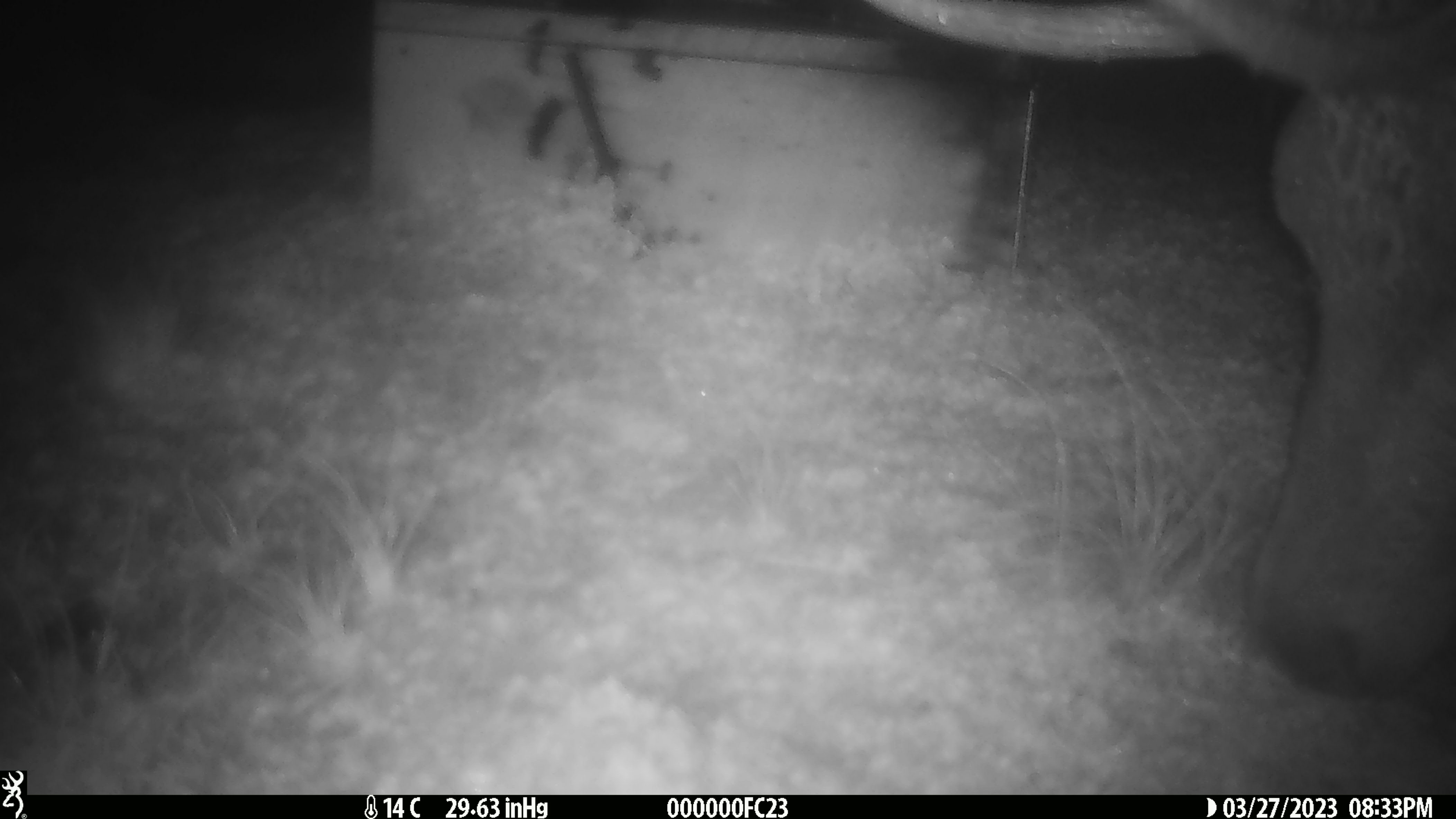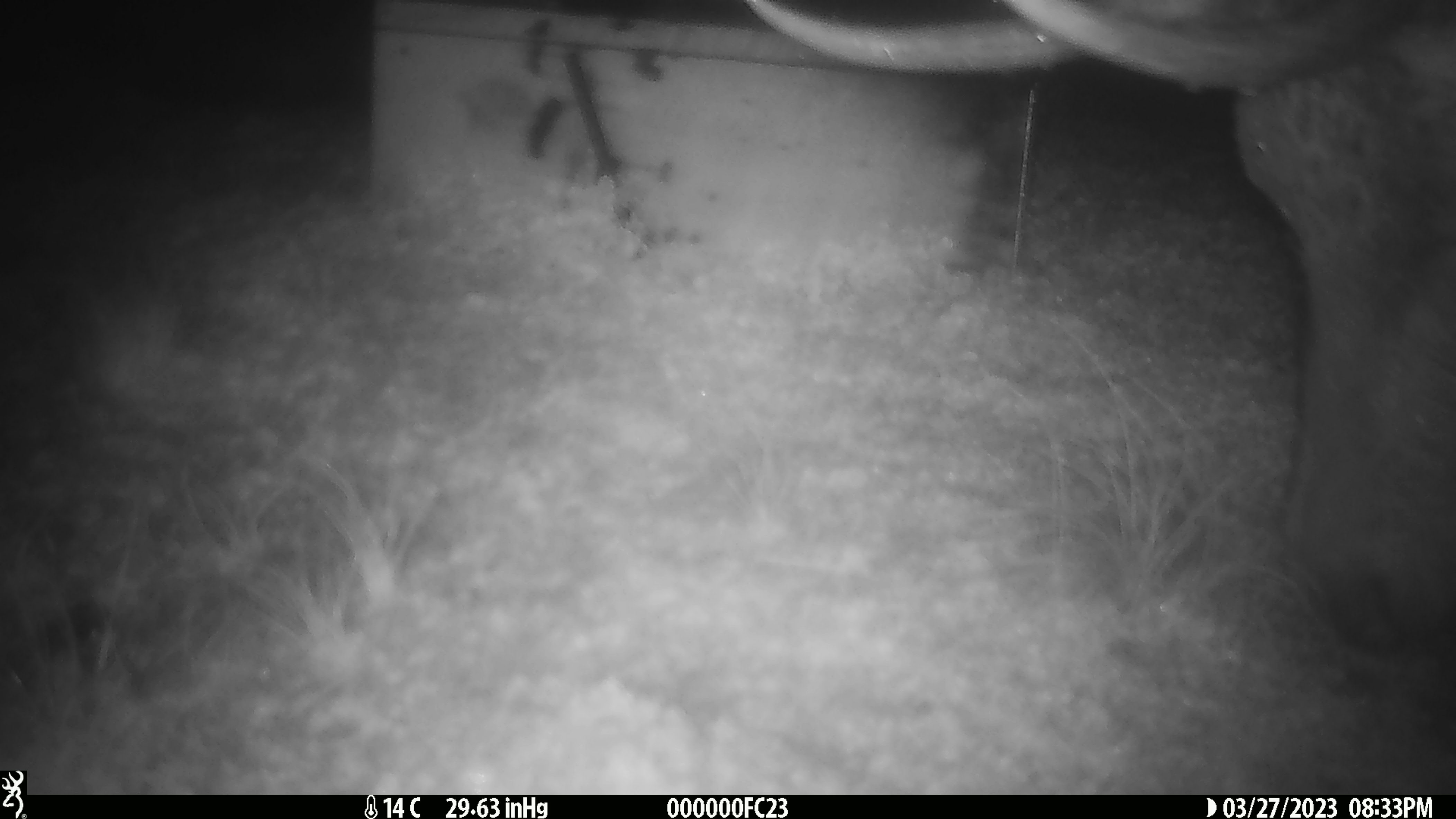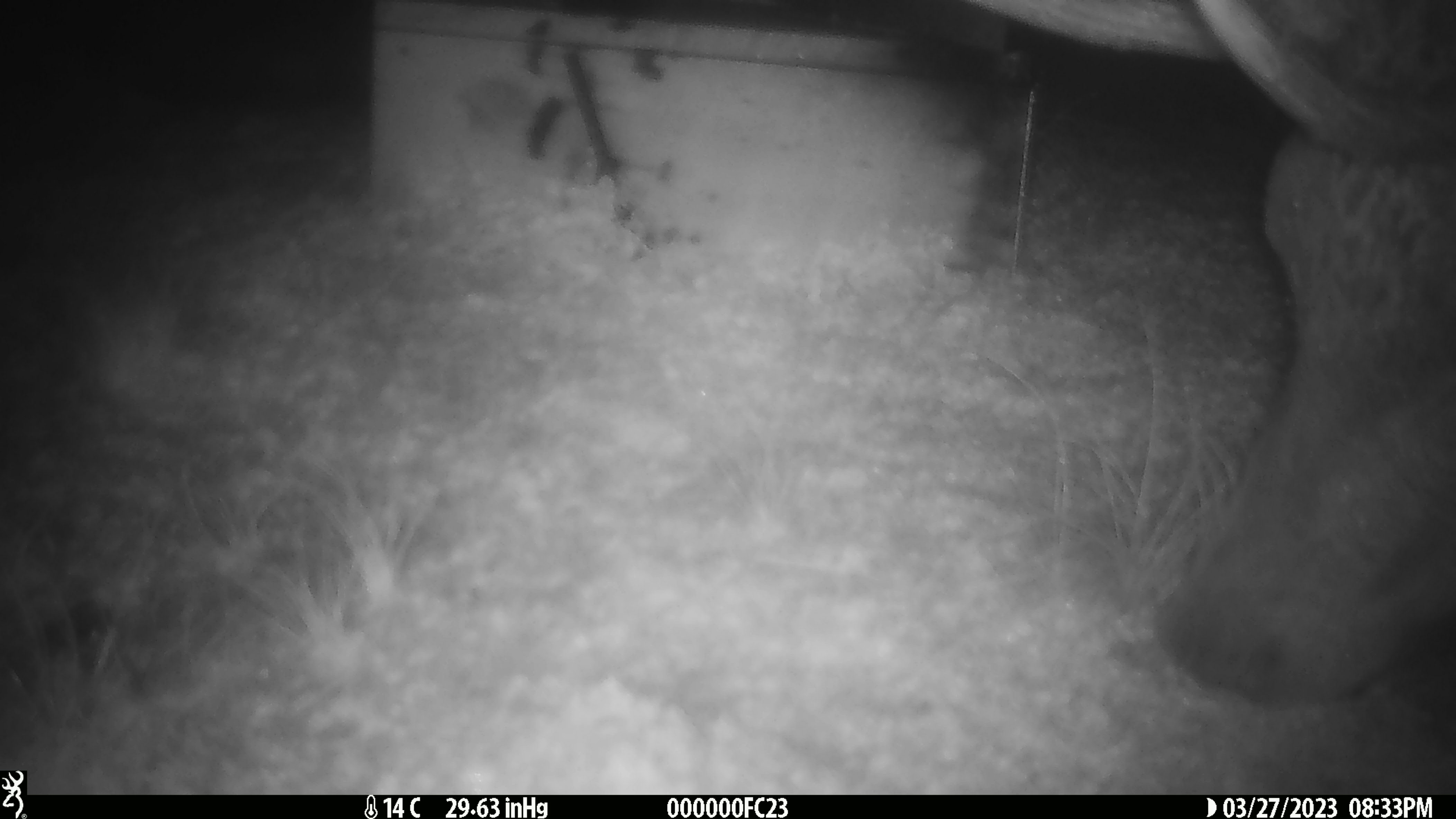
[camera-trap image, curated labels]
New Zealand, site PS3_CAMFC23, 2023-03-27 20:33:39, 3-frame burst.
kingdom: Animalia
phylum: Chordata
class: Mammalia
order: Artiodactyla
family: Cervidae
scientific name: Cervidae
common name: deer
Deer (Cervidae).